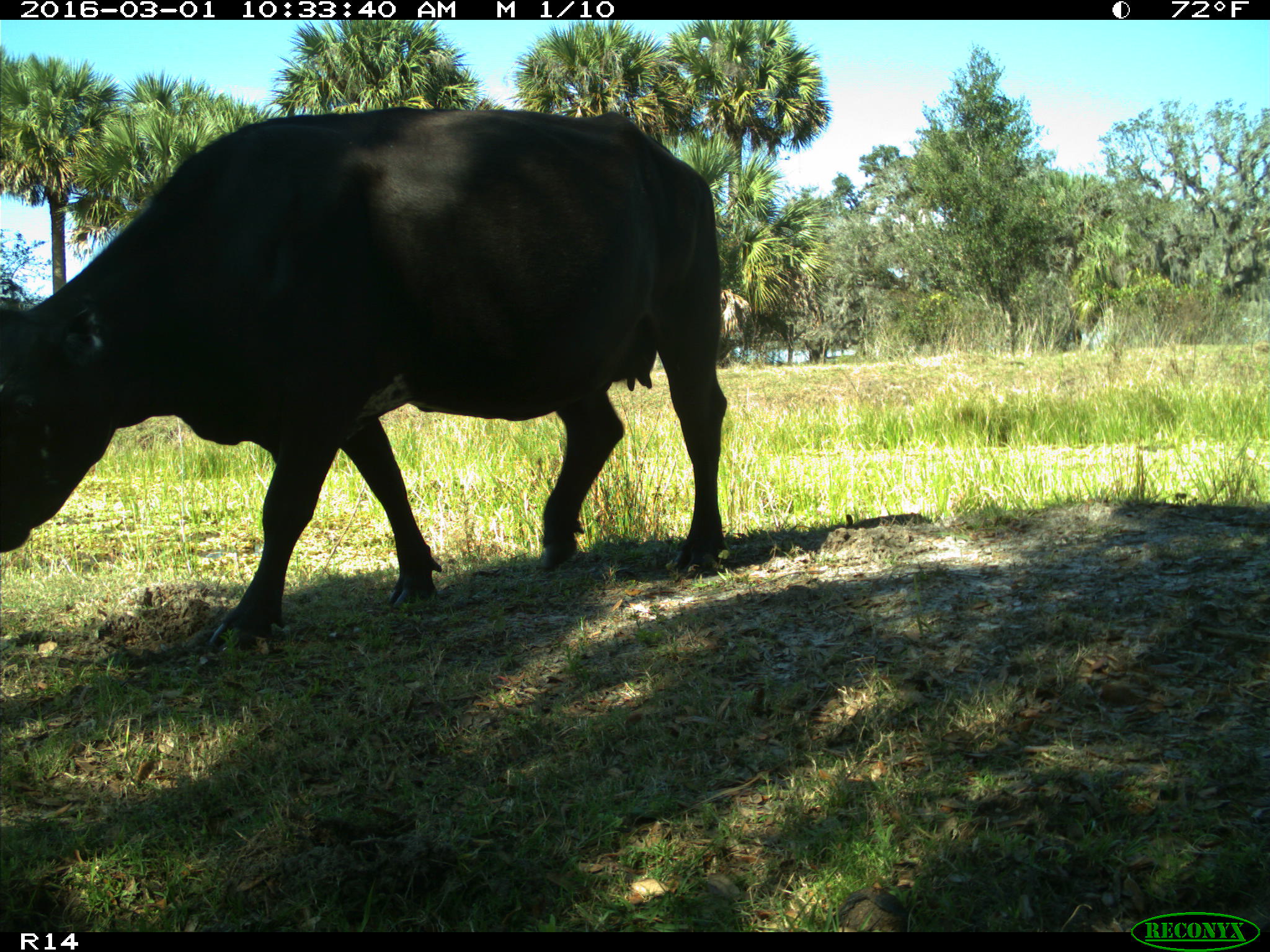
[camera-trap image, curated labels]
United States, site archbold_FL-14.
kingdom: Animalia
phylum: Chordata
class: Mammalia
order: Artiodactyla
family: Bovidae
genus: Bos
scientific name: Bos taurus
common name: domestic cow